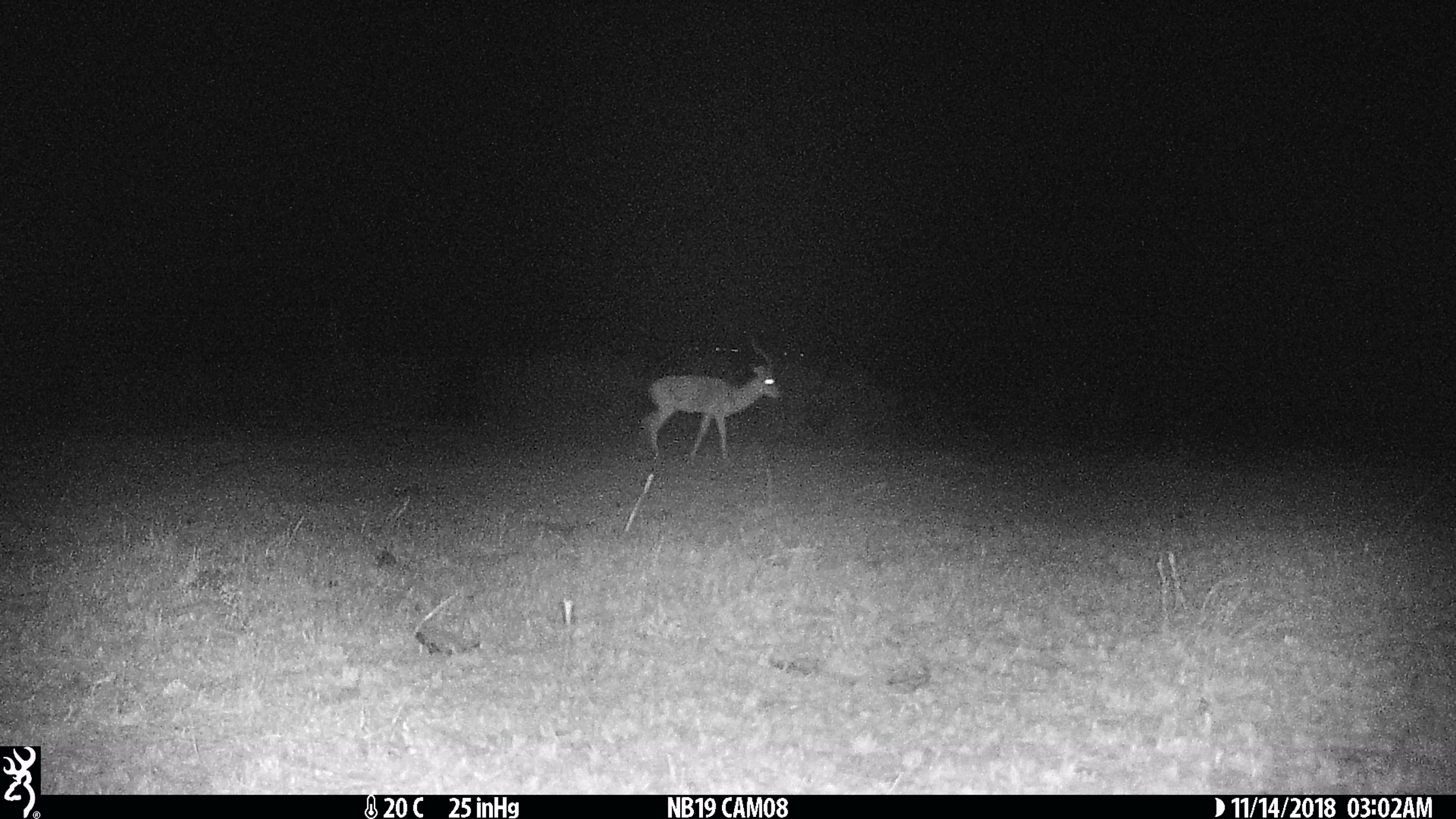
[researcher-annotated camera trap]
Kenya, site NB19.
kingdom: Animalia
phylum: Chordata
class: Mammalia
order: Artiodactyla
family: Bovidae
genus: Aepyceros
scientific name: Aepyceros melampus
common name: impala